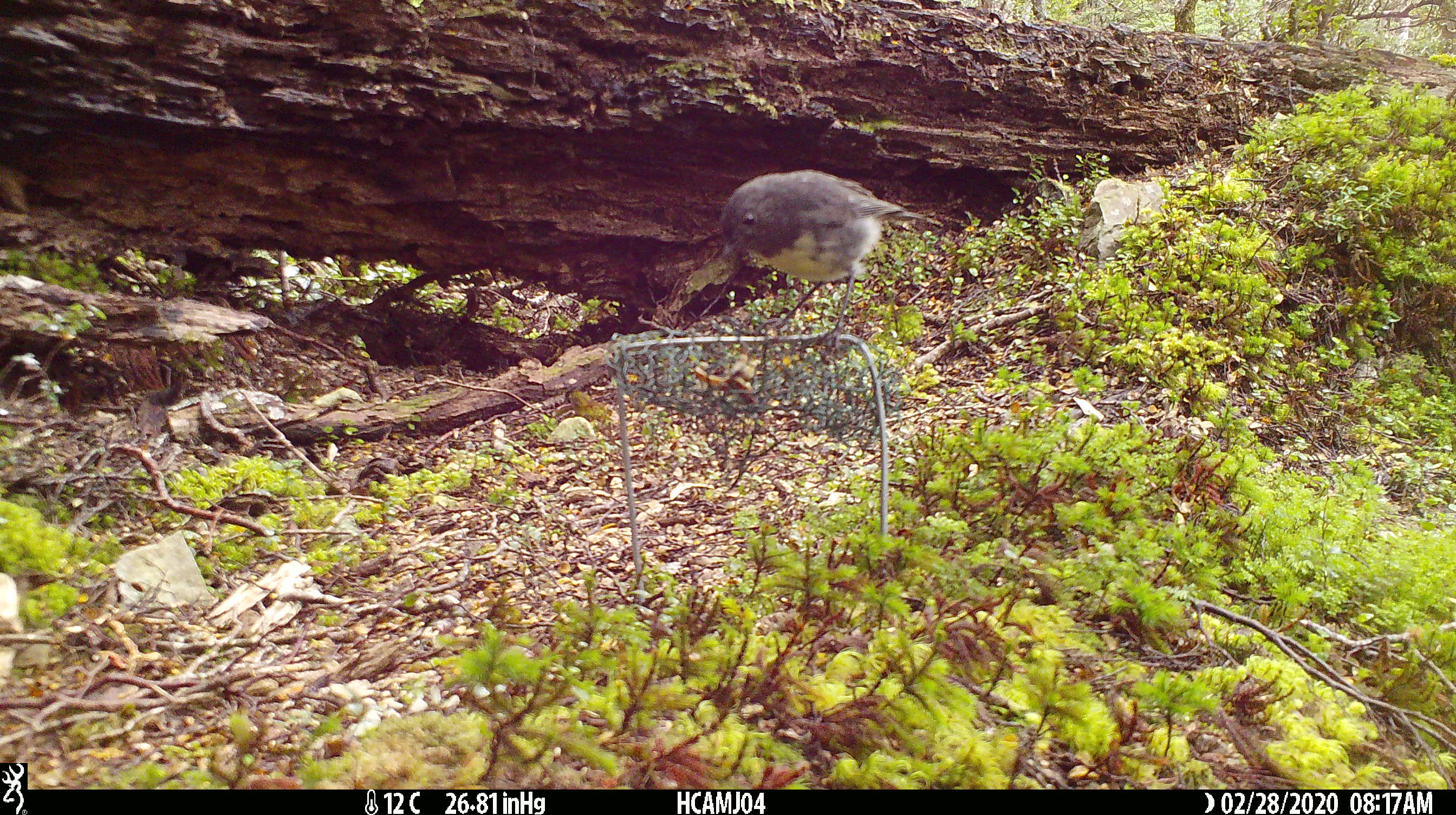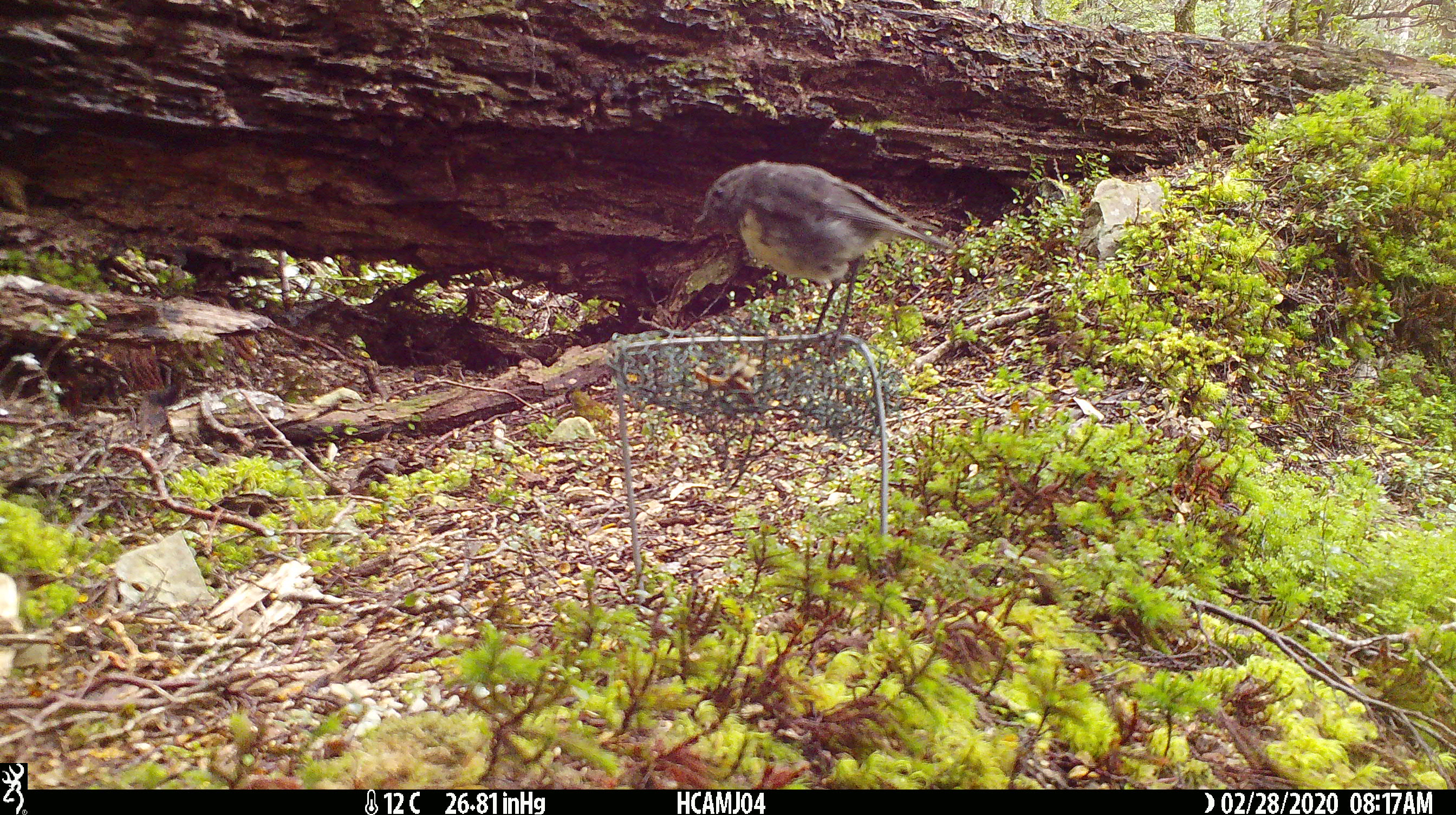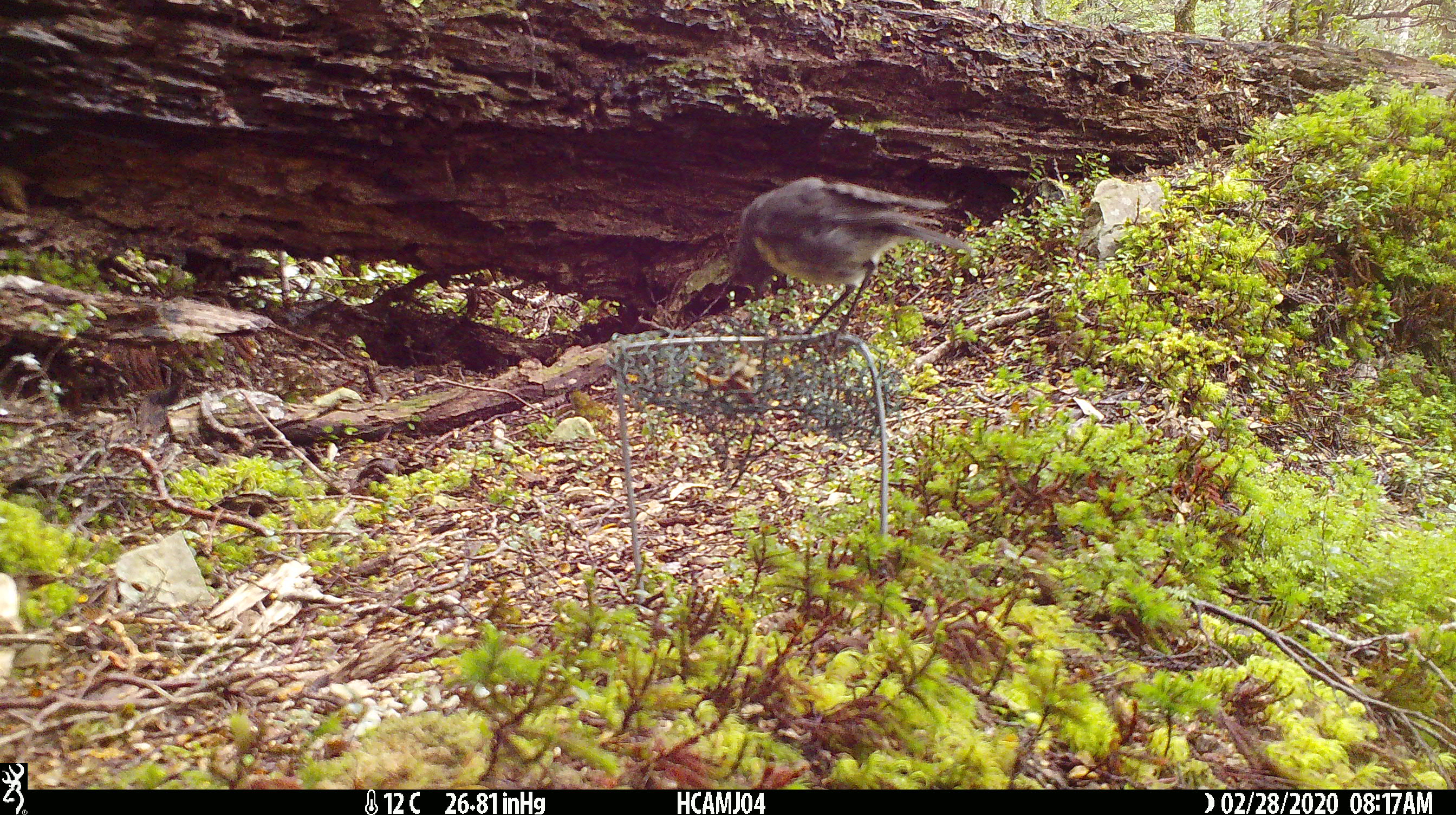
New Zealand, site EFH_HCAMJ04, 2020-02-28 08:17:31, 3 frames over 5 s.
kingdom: Animalia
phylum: Chordata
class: Aves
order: Passeriformes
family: Petroicidae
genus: Petroica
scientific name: Petroica australis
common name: new zealand robin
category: robin